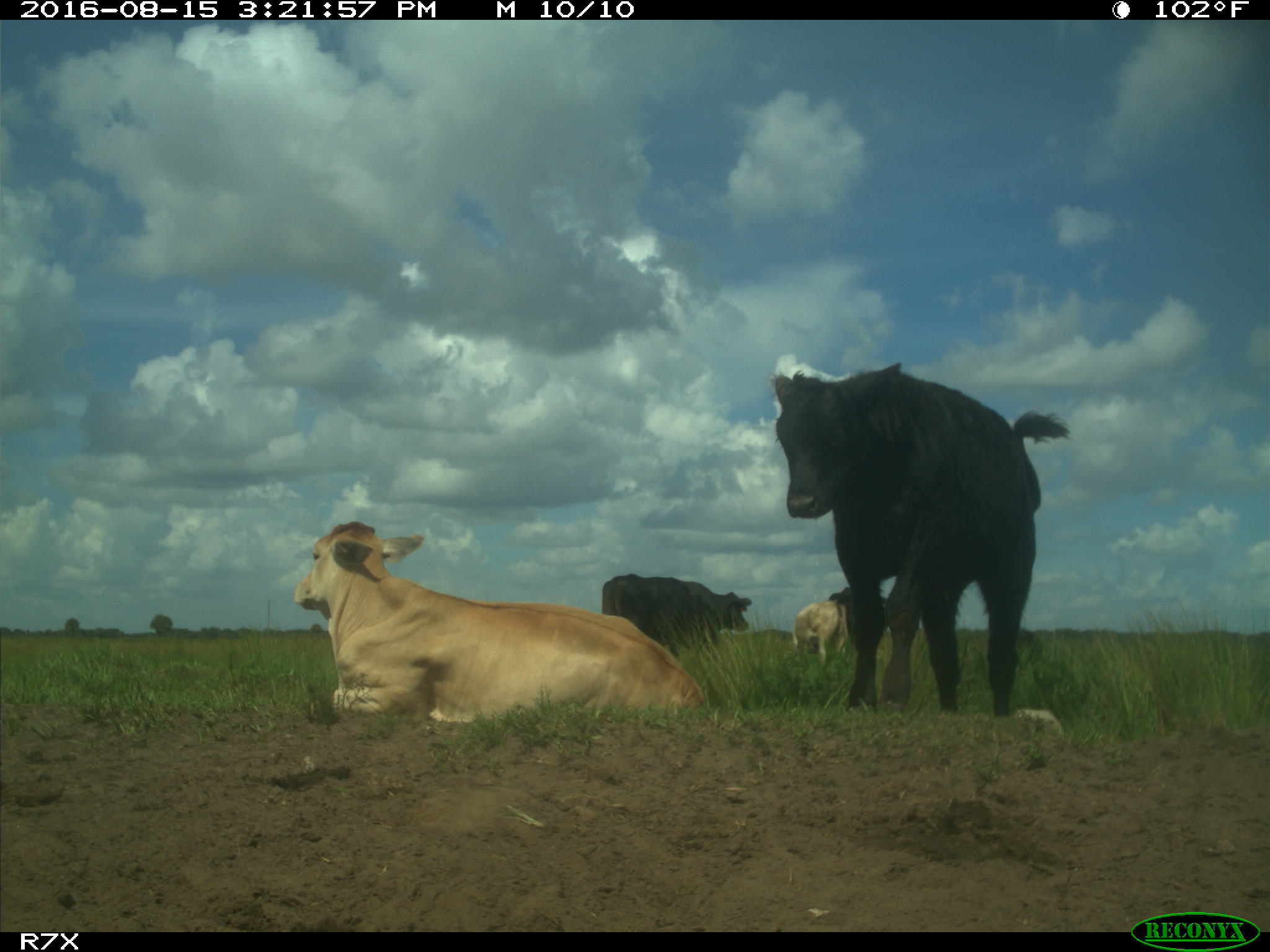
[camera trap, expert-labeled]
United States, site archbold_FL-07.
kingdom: Animalia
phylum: Chordata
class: Mammalia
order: Artiodactyla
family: Bovidae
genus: Bos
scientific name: Bos taurus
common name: domestic cow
Bos taurus (domestic cow).